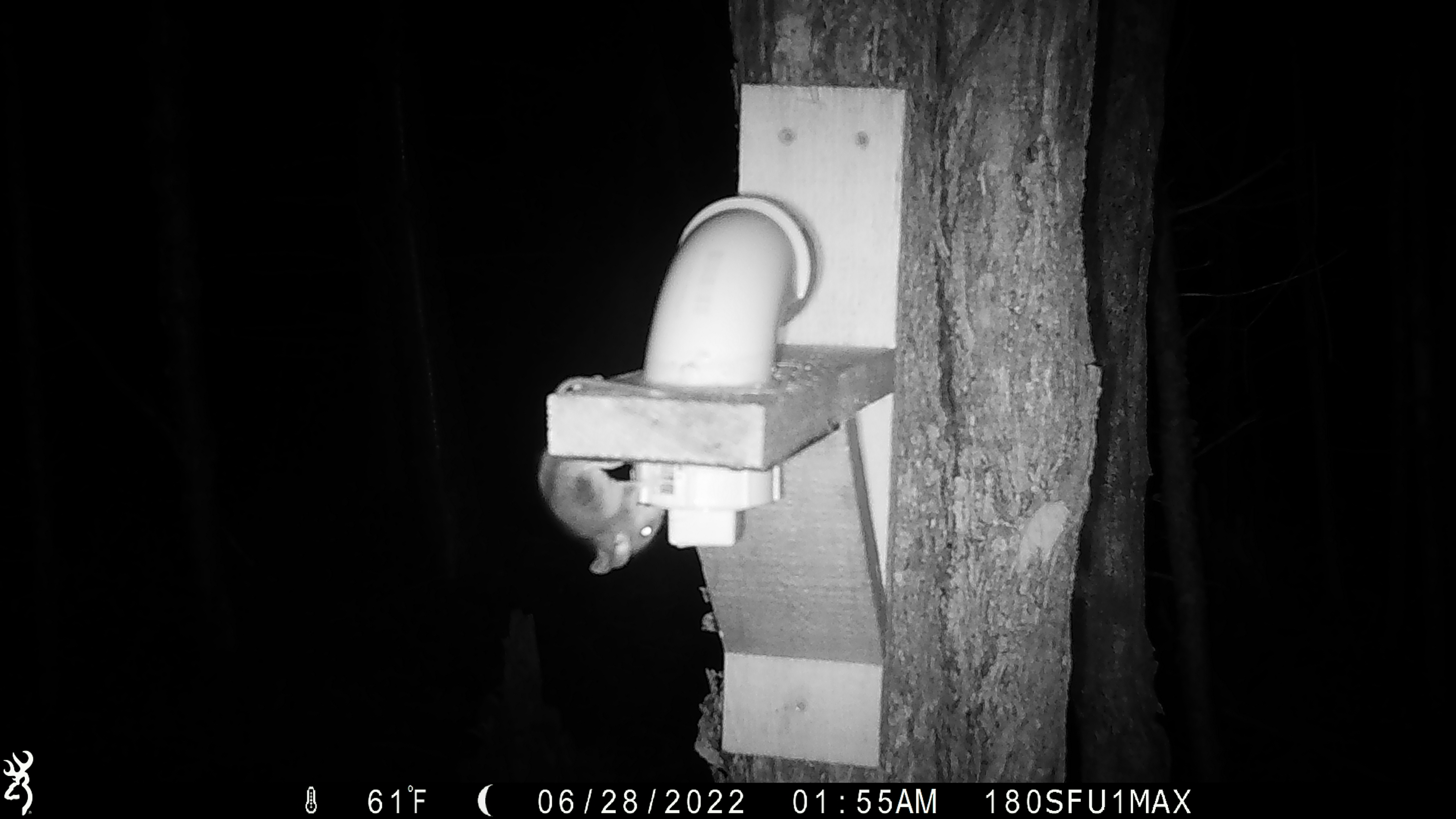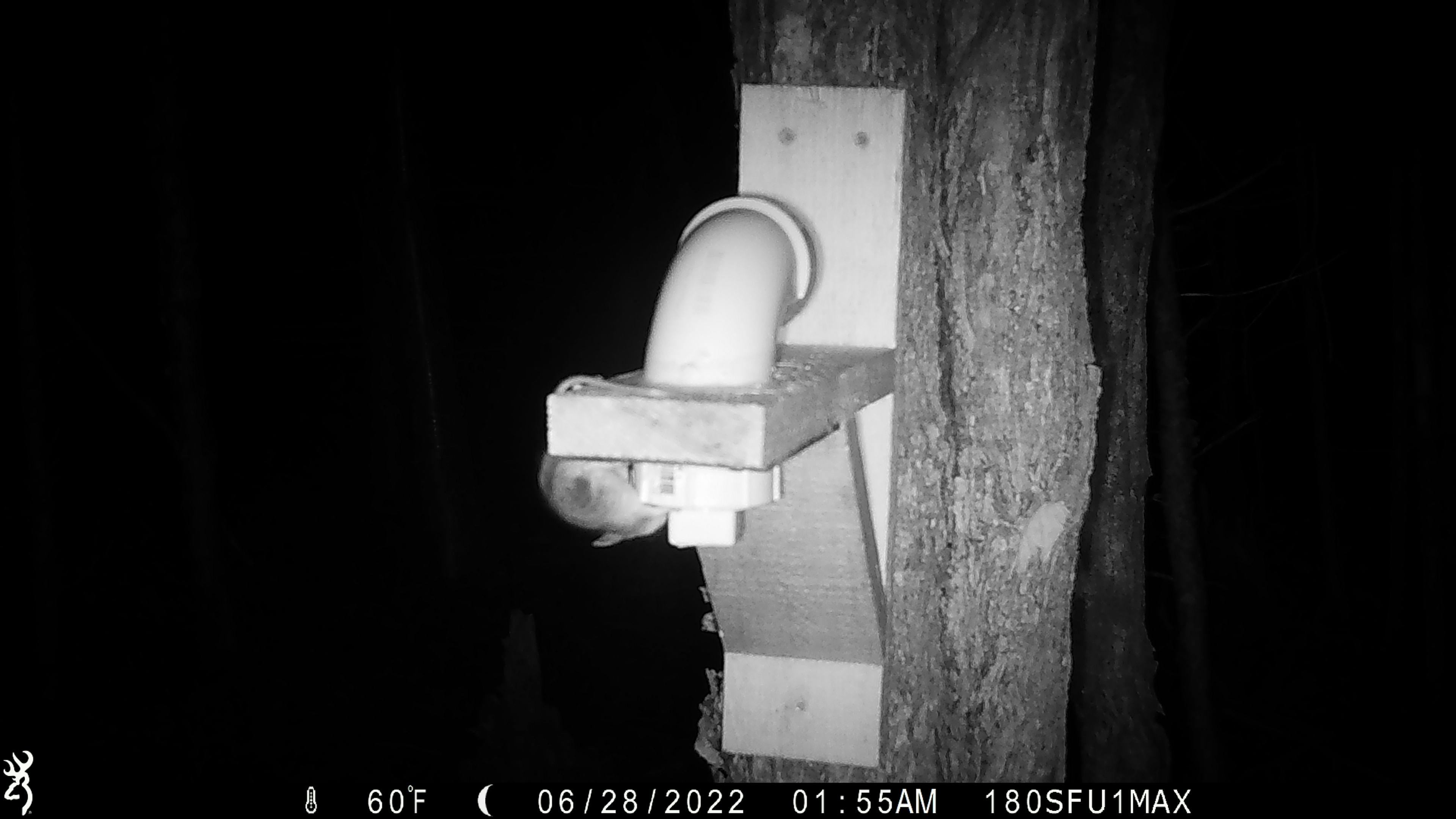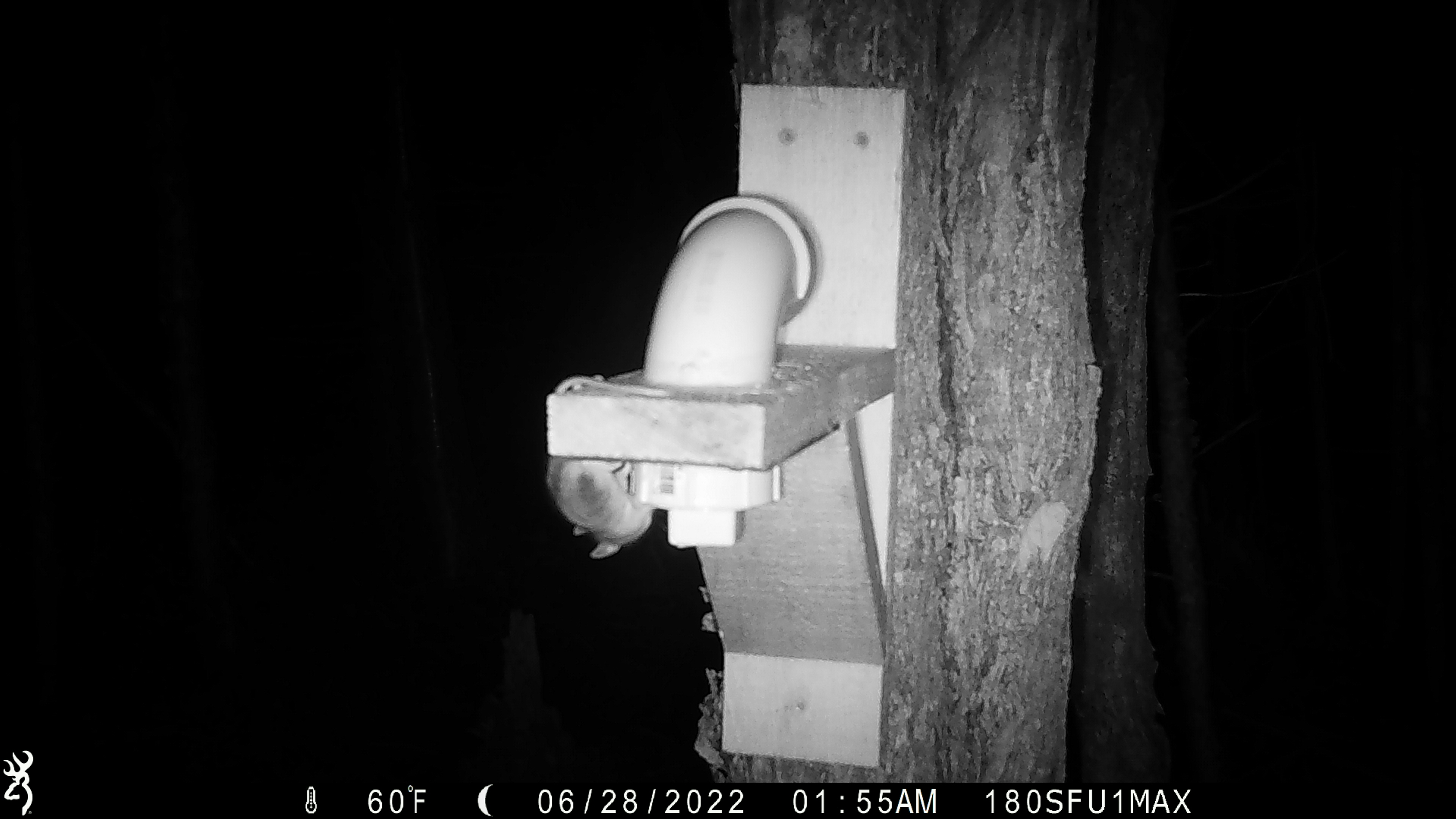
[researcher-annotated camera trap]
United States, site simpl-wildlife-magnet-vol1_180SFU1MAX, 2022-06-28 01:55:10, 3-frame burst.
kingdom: Animalia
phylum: Chordata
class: Mammalia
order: Rodentia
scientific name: Rodentia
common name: mouse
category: mouse sp.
Mouse sp. (mouse) (Rodentia).